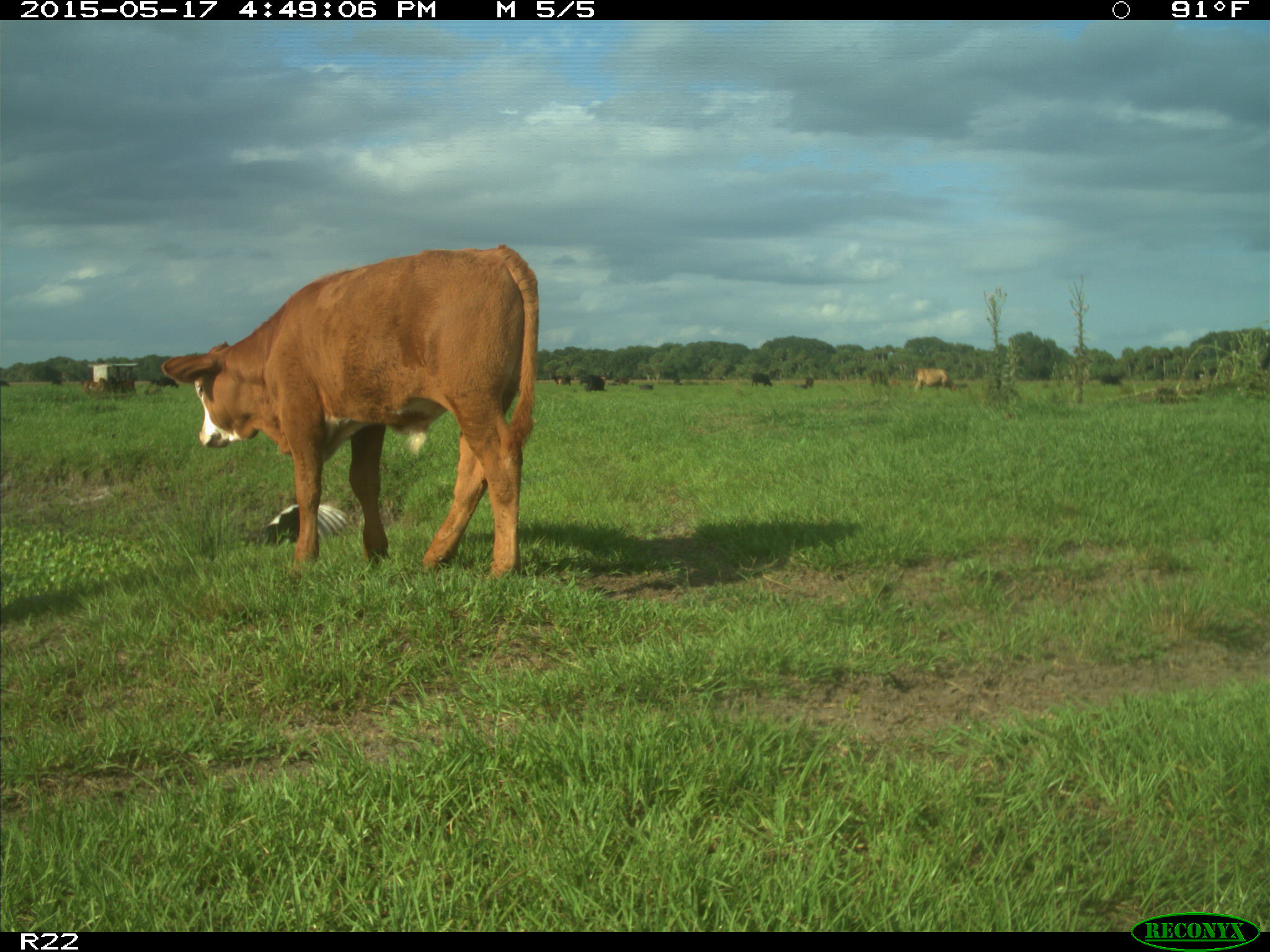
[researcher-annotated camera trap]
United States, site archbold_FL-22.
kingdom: Animalia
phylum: Chordata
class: Mammalia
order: Artiodactyla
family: Bovidae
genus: Bos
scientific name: Bos taurus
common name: domestic cow